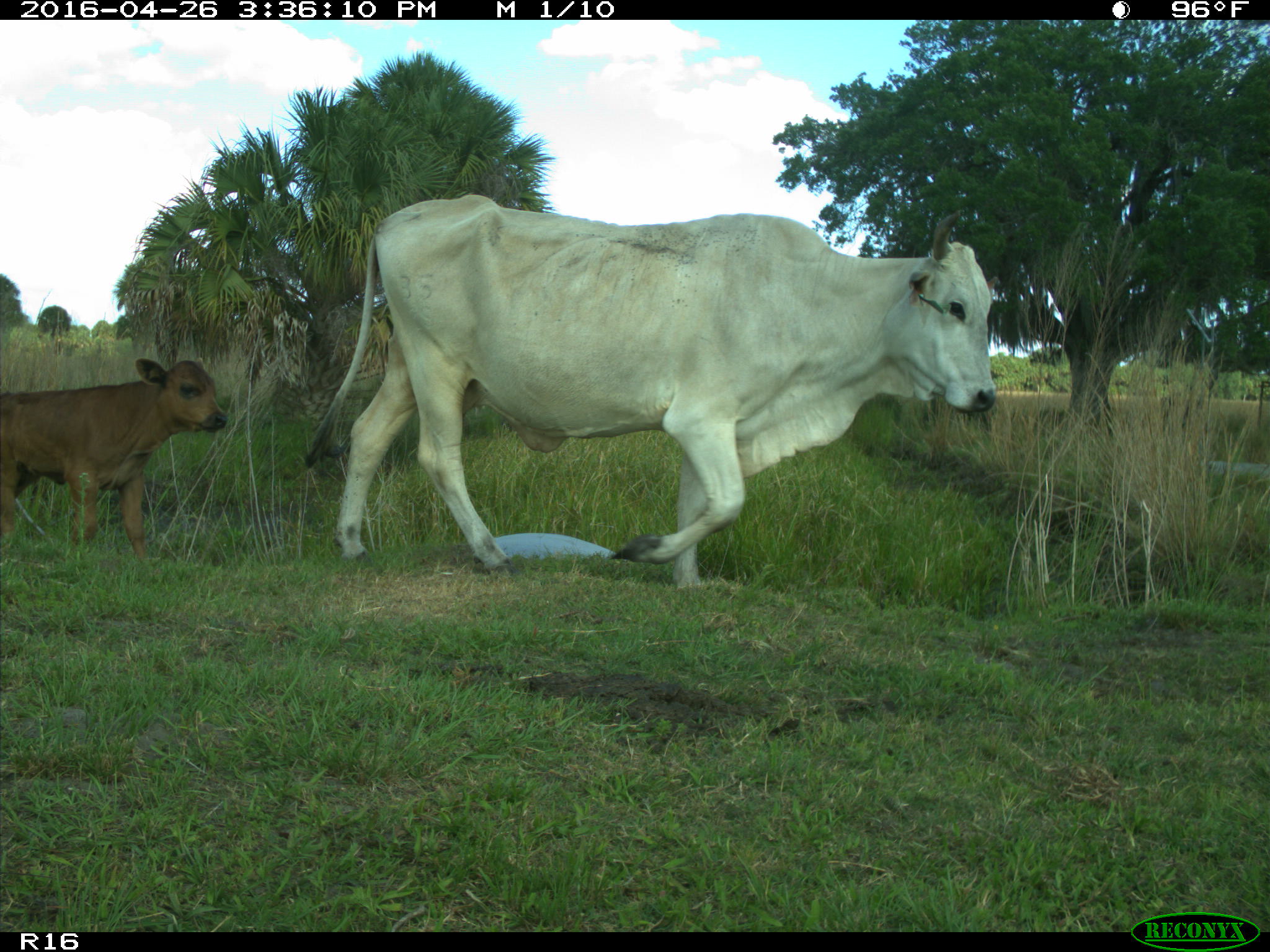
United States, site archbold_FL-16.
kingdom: Animalia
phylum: Chordata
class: Mammalia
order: Artiodactyla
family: Bovidae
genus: Bos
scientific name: Bos taurus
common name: domestic cow